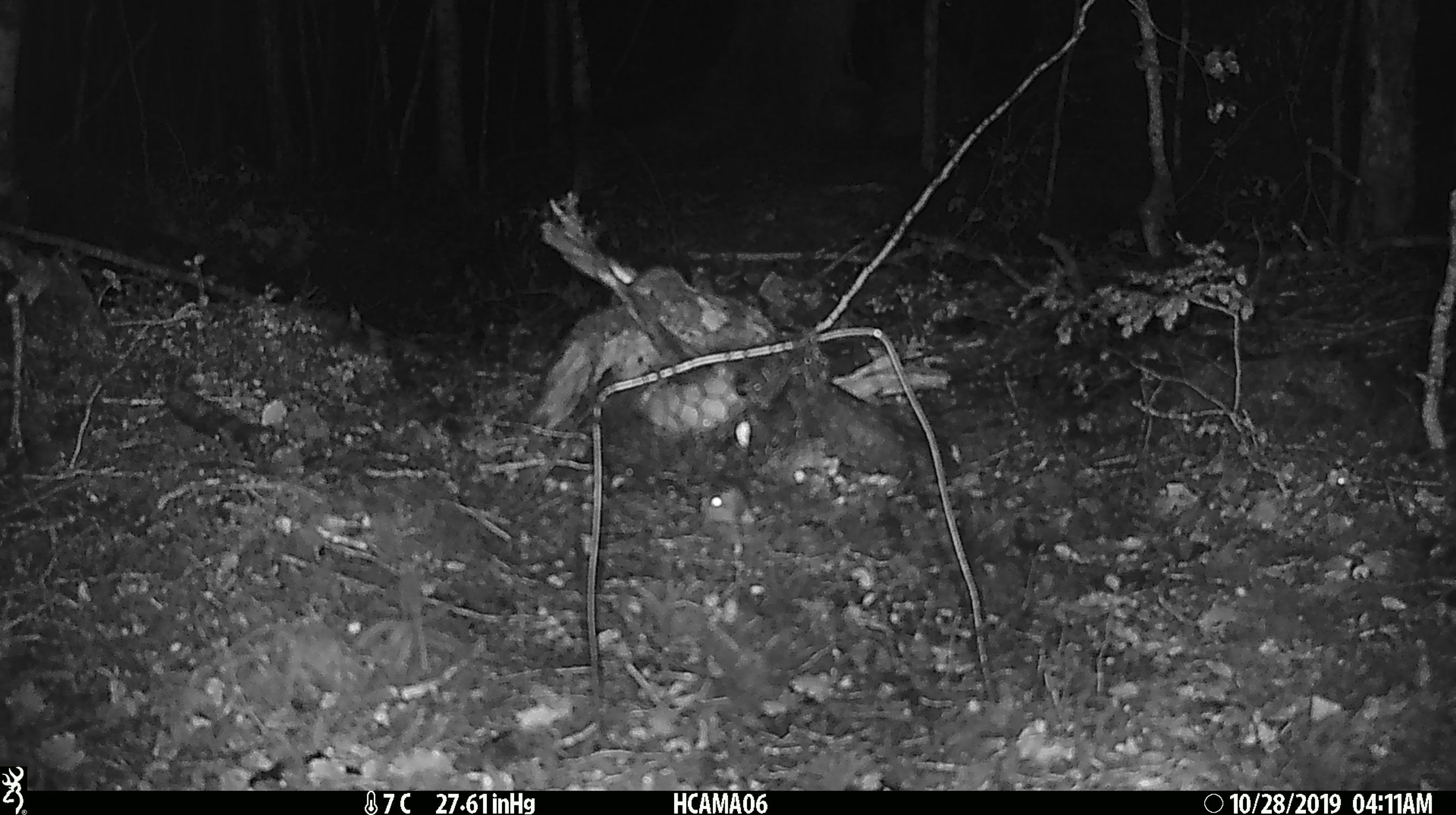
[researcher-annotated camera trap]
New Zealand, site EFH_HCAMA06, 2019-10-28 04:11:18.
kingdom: Animalia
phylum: Chordata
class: Mammalia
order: Rodentia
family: Muridae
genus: Mus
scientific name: Mus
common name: mouse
Mouse (Mus).